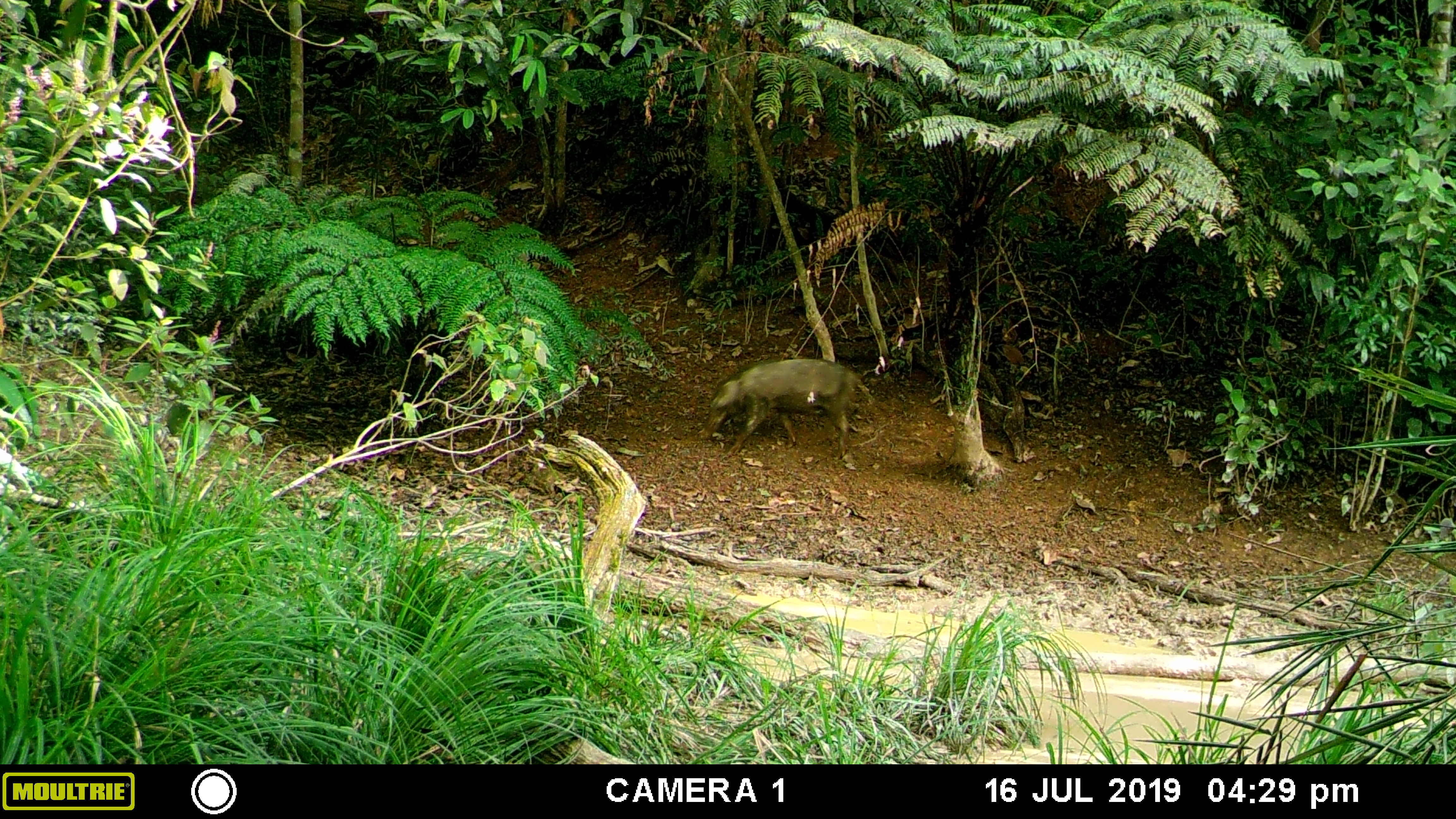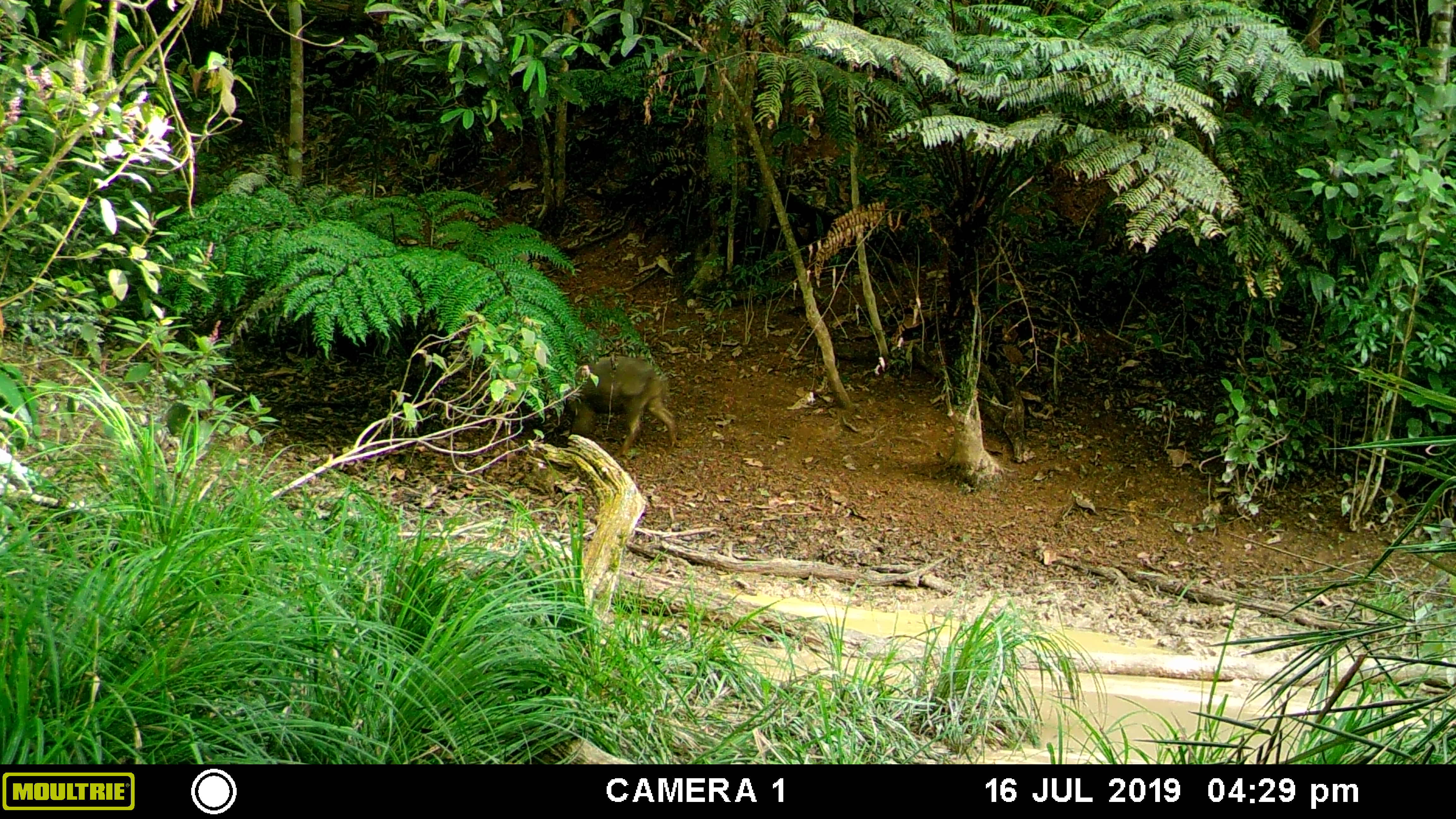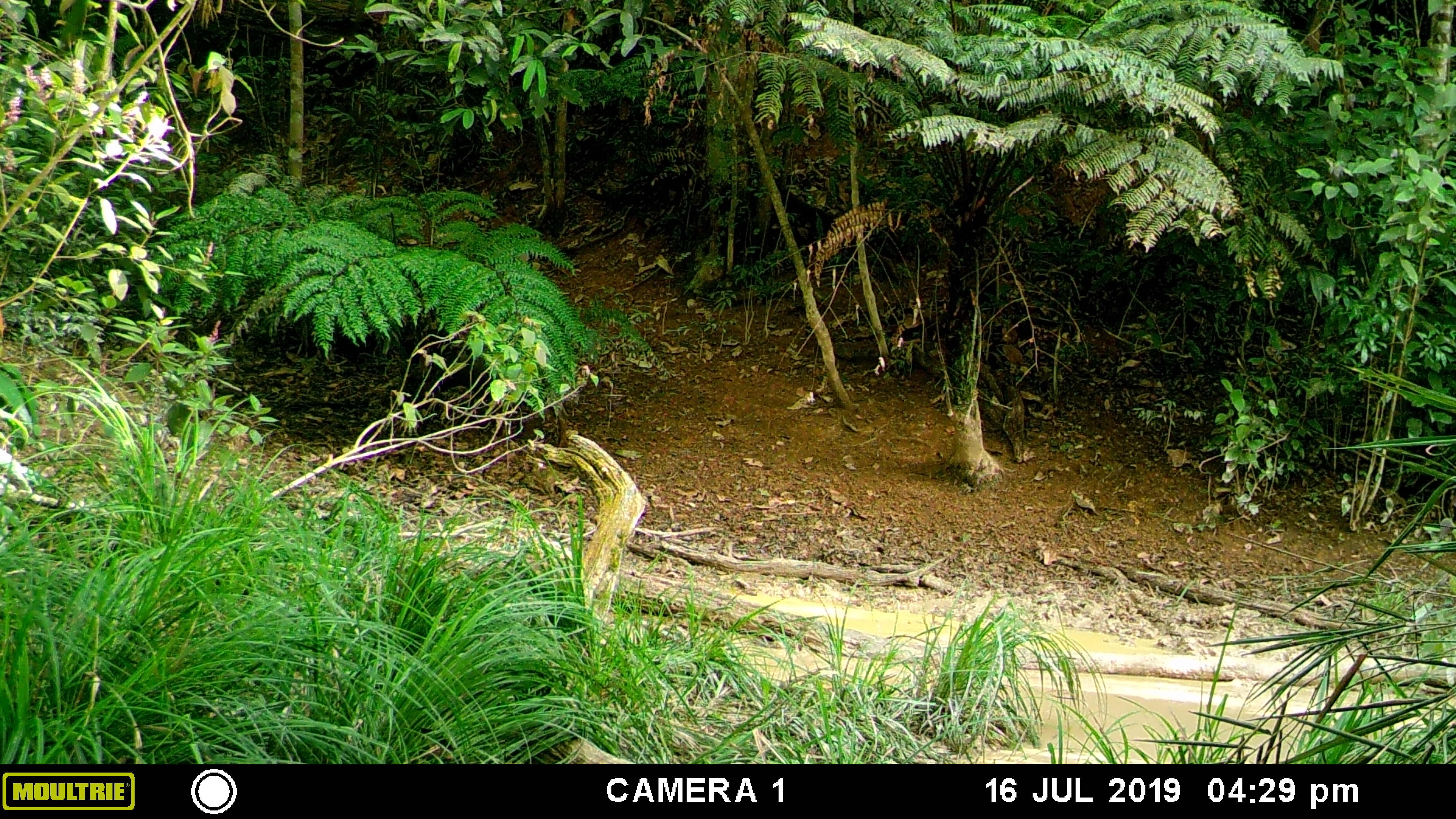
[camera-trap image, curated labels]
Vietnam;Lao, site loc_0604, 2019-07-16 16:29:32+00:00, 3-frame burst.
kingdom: Animalia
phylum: Chordata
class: Mammalia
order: Artiodactyla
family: Suidae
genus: Sus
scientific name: Sus scrofa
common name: eurasian wild pig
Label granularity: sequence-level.